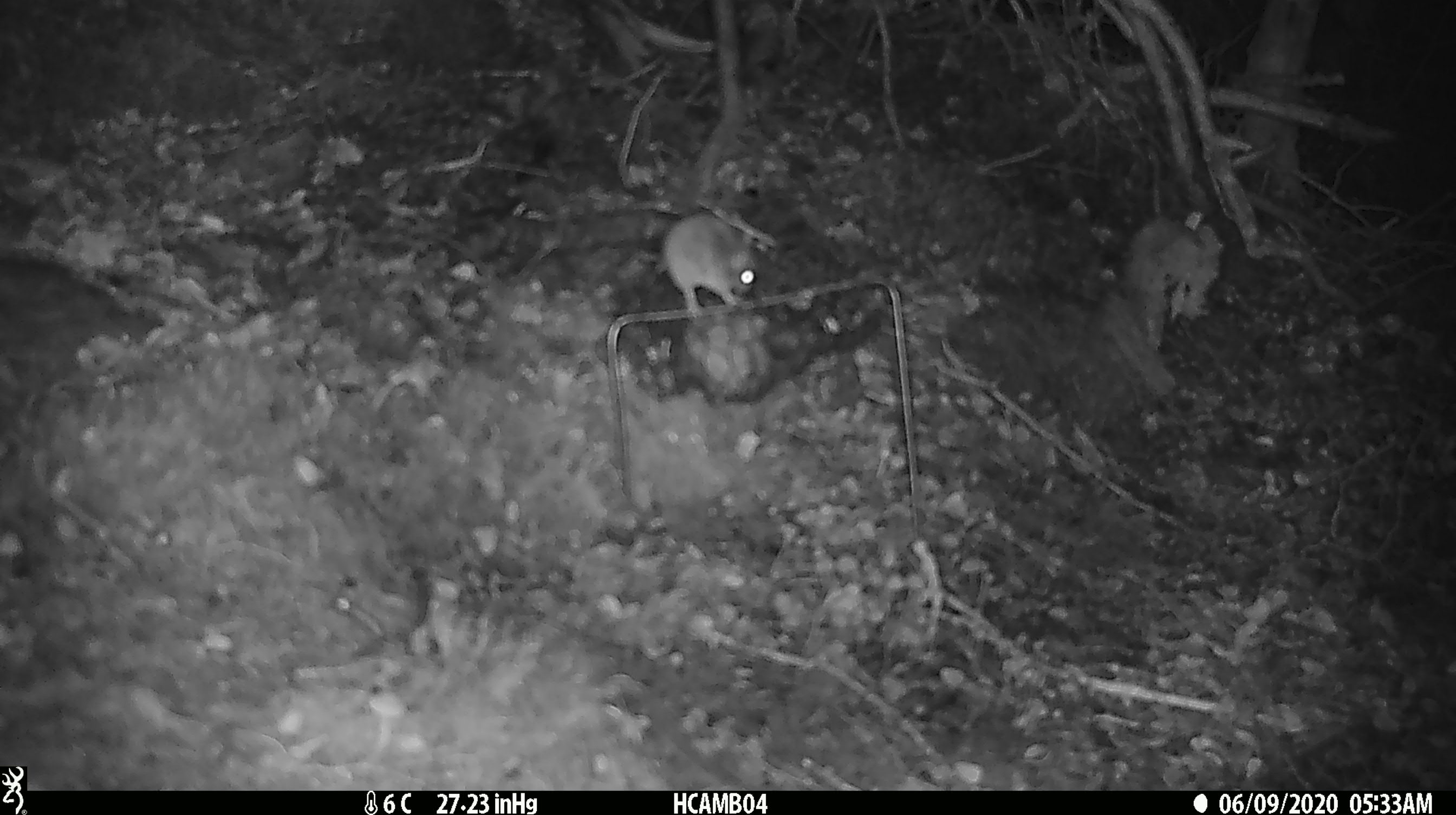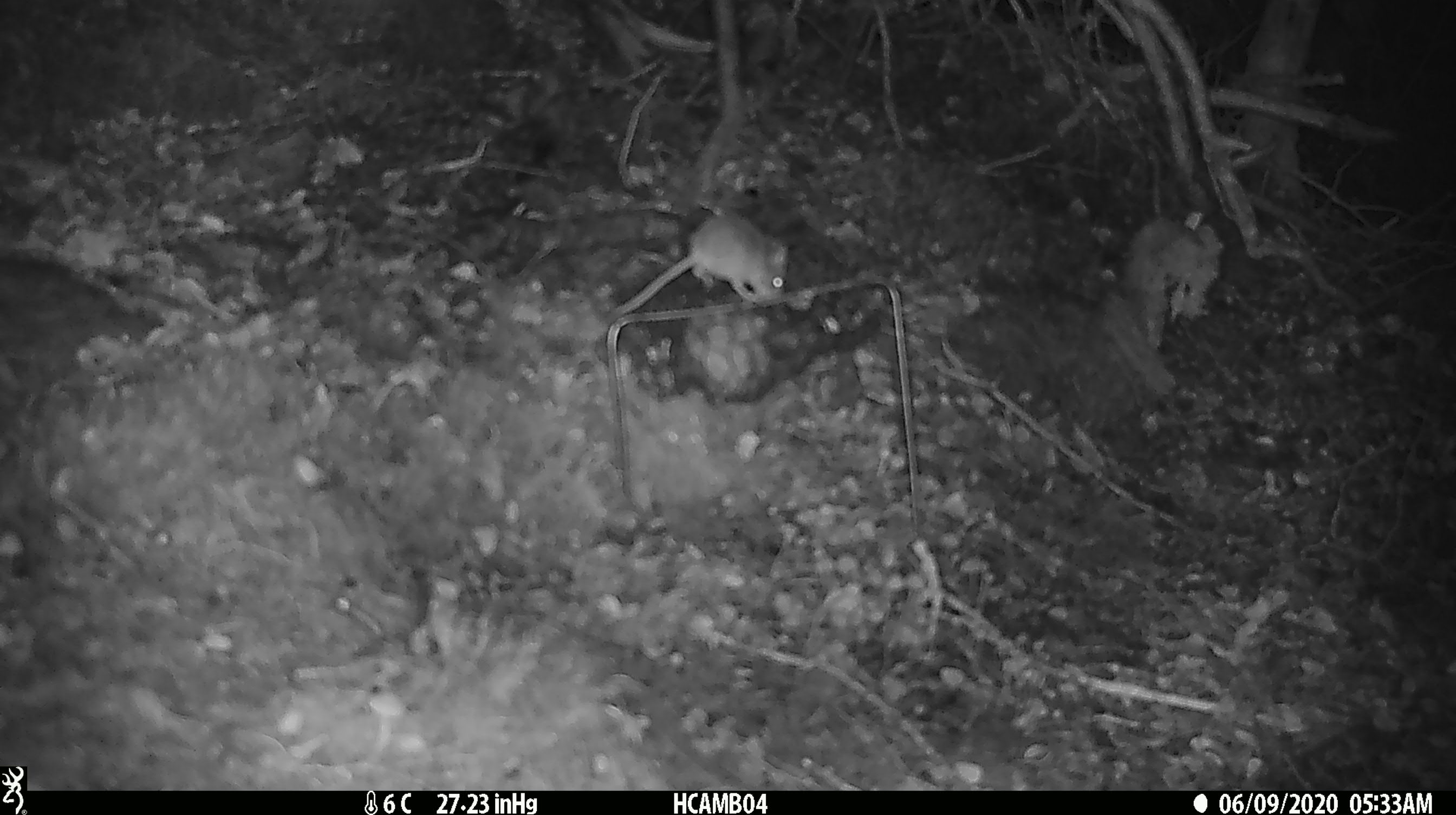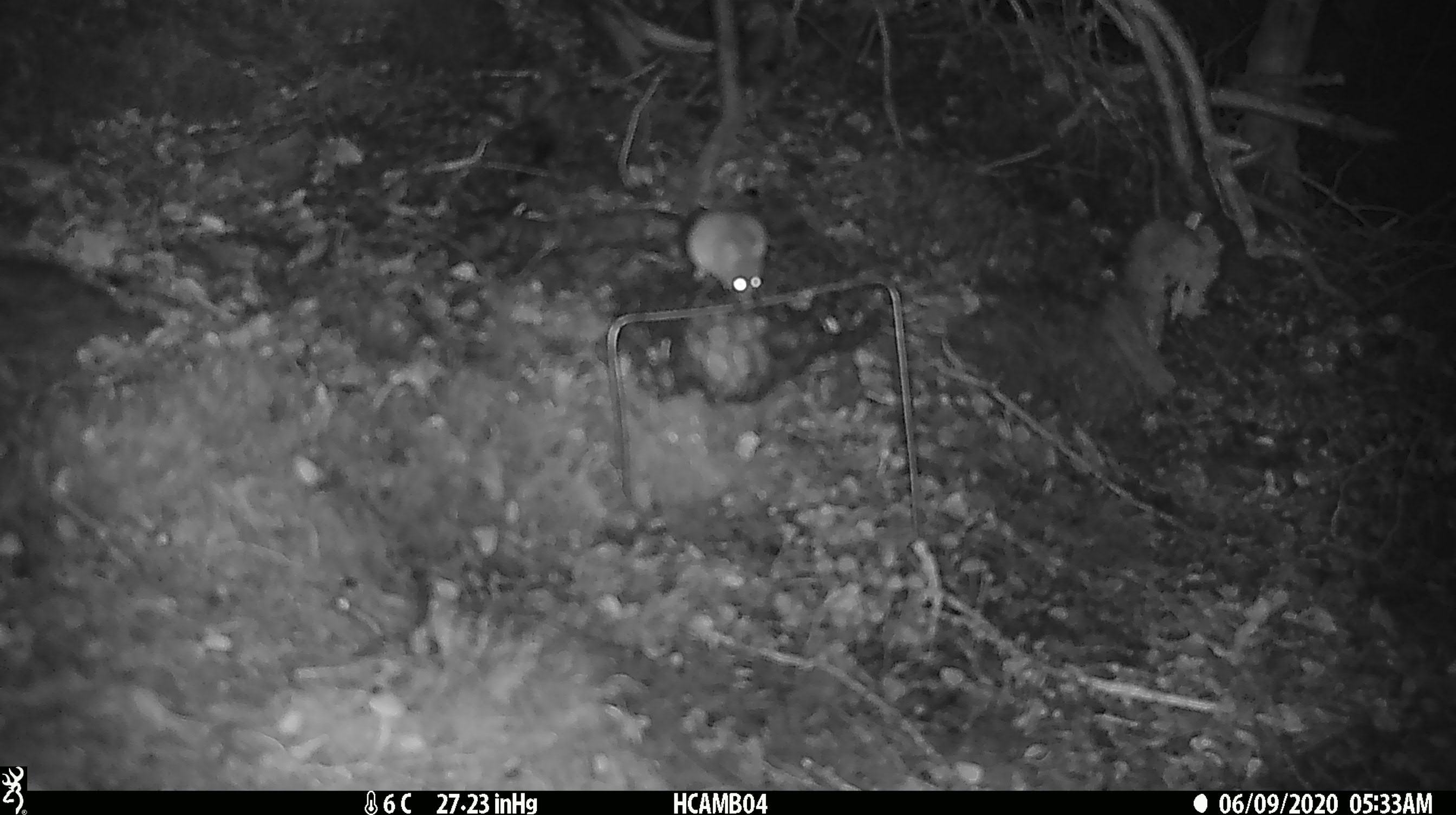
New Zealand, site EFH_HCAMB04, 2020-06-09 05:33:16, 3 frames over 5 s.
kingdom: Animalia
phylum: Chordata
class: Mammalia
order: Rodentia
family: Muridae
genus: Mus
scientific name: Mus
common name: mouse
Mouse (Mus).